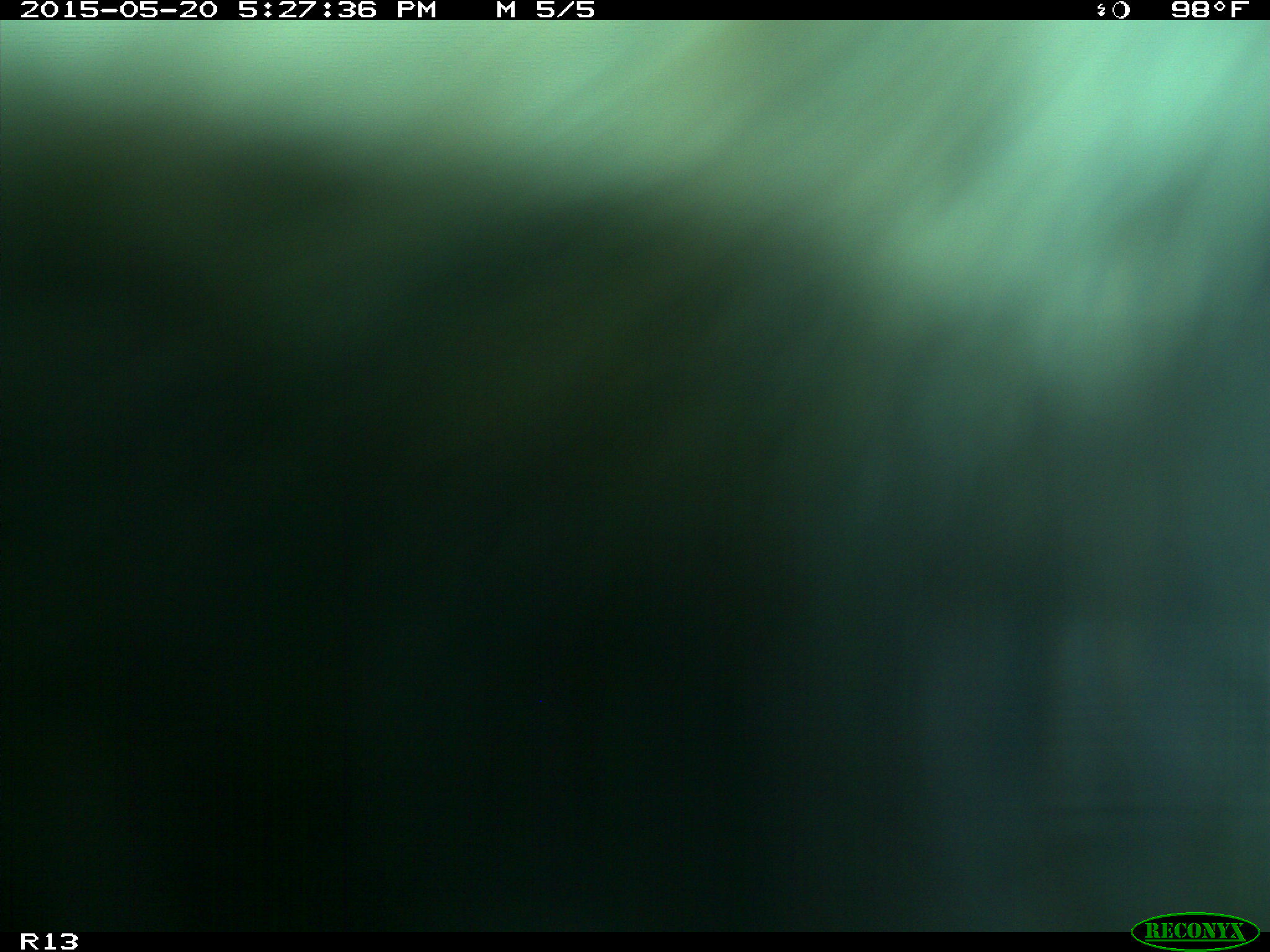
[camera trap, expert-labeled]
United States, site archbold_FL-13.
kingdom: Animalia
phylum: Chordata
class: Mammalia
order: Artiodactyla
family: Bovidae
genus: Bos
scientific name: Bos taurus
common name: domestic cow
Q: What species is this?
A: Bos taurus (domestic cow).